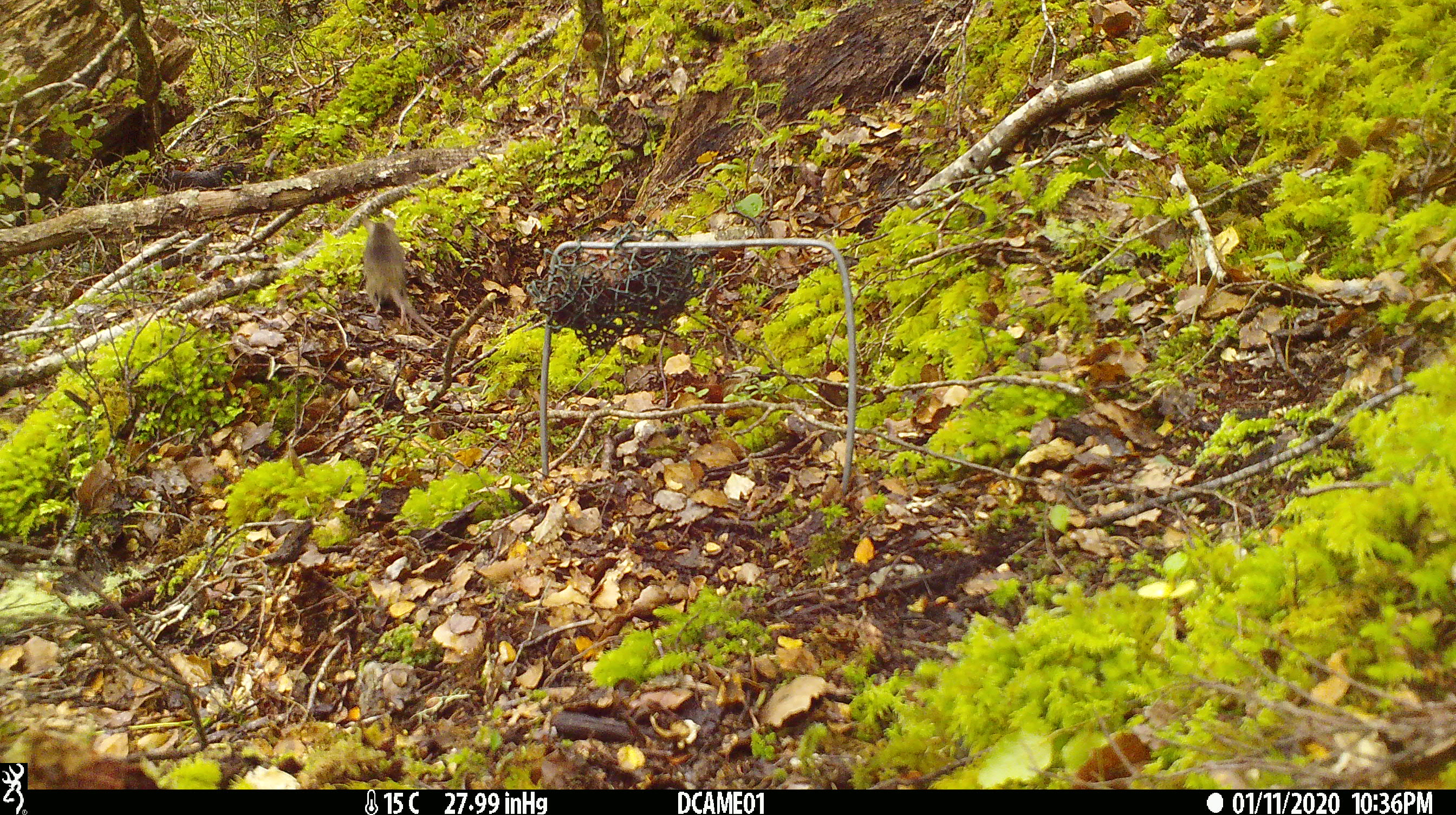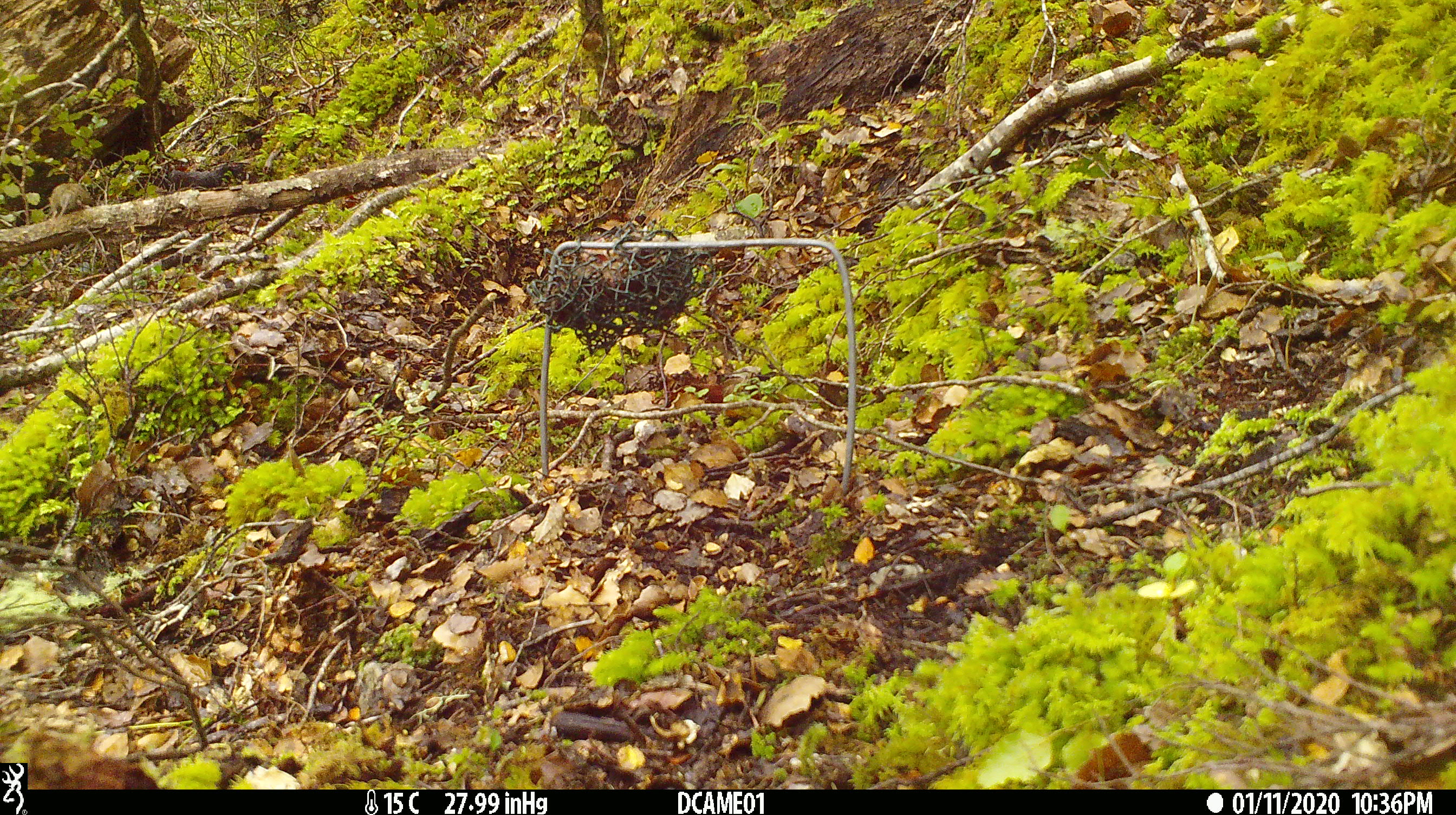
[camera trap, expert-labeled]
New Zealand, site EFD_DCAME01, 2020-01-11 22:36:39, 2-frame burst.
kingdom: Animalia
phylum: Chordata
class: Mammalia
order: Rodentia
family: Muridae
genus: Mus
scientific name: Mus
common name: mouse